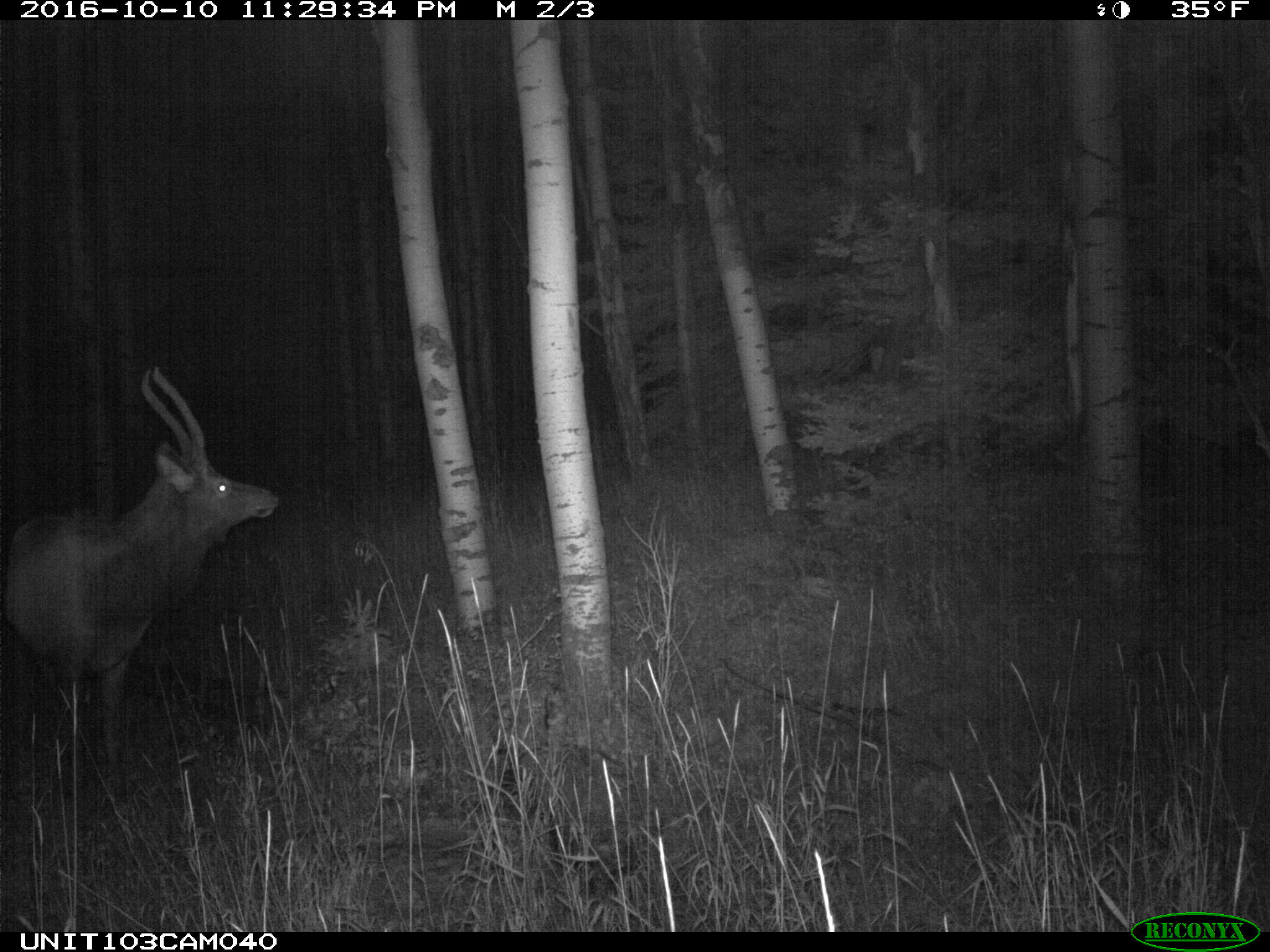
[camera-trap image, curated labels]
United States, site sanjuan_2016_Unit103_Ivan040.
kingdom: Animalia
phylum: Chordata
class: Mammalia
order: Artiodactyla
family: Cervidae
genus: Cervus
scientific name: Cervus elaphus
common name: red deer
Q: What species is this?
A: Cervus elaphus (red deer).